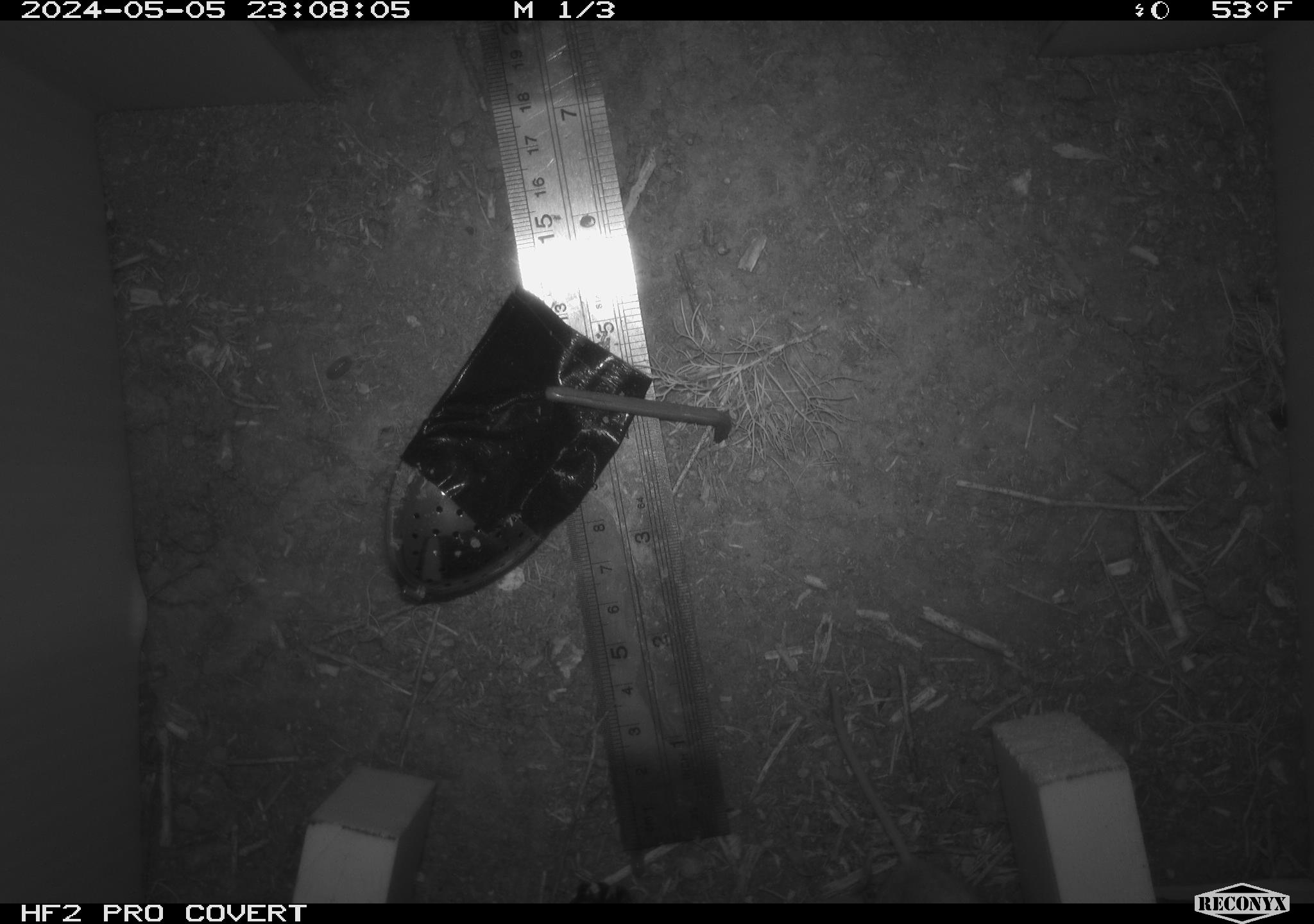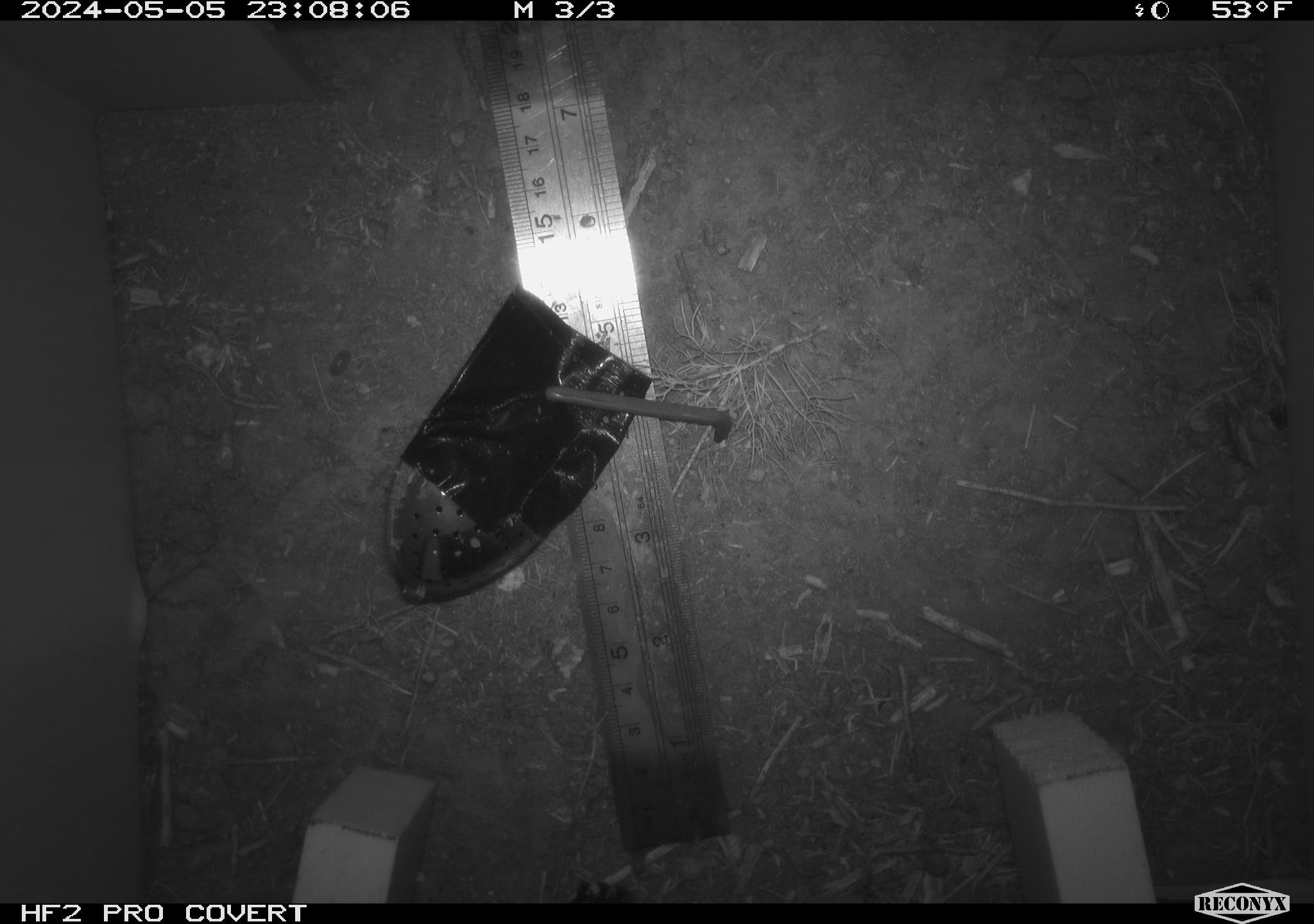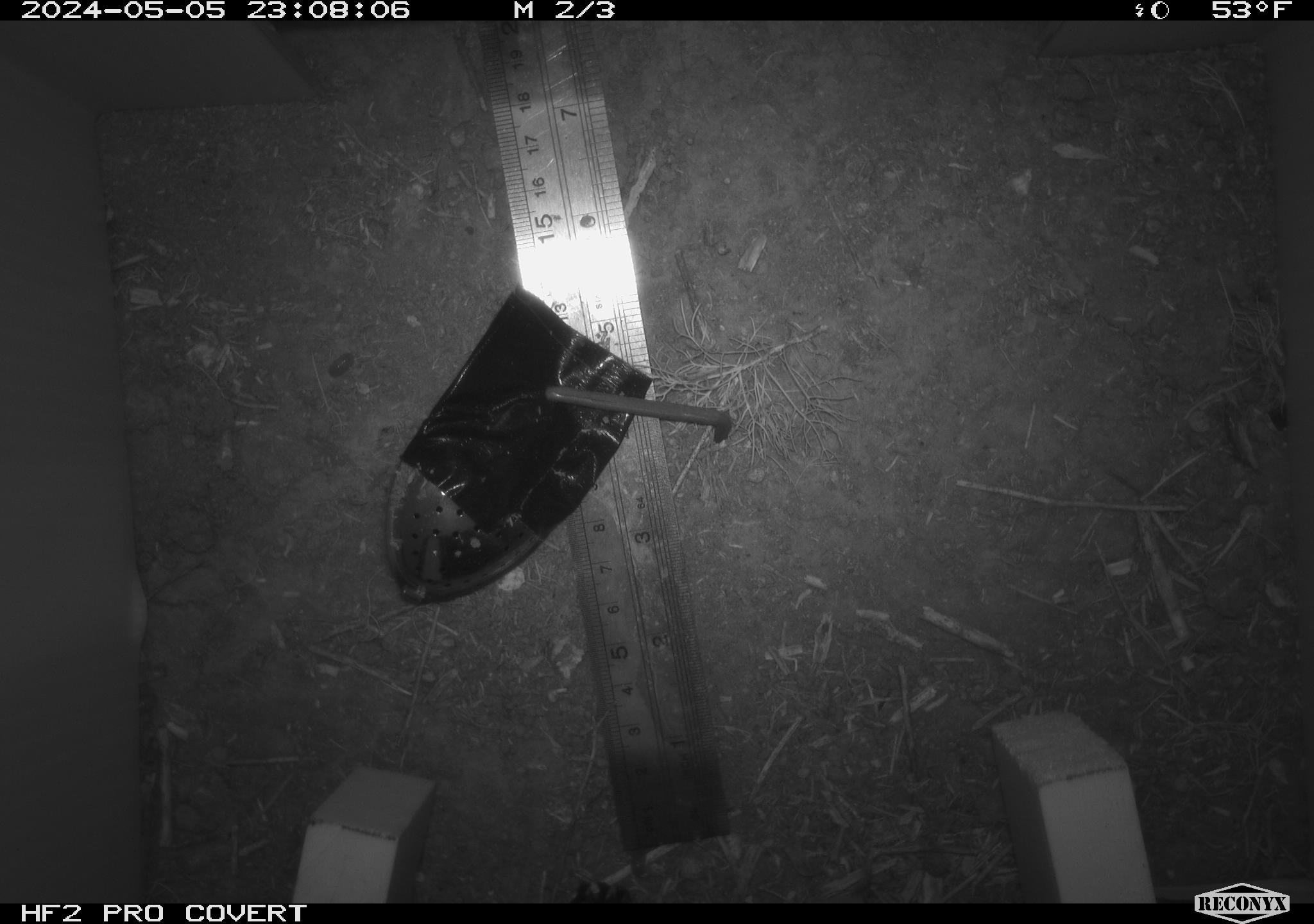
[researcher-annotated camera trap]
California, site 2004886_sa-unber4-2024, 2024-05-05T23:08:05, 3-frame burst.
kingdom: Animalia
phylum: Chordata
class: Mammalia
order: Rodentia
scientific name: Rodentia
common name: mouse species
Mouse species (Rodentia).